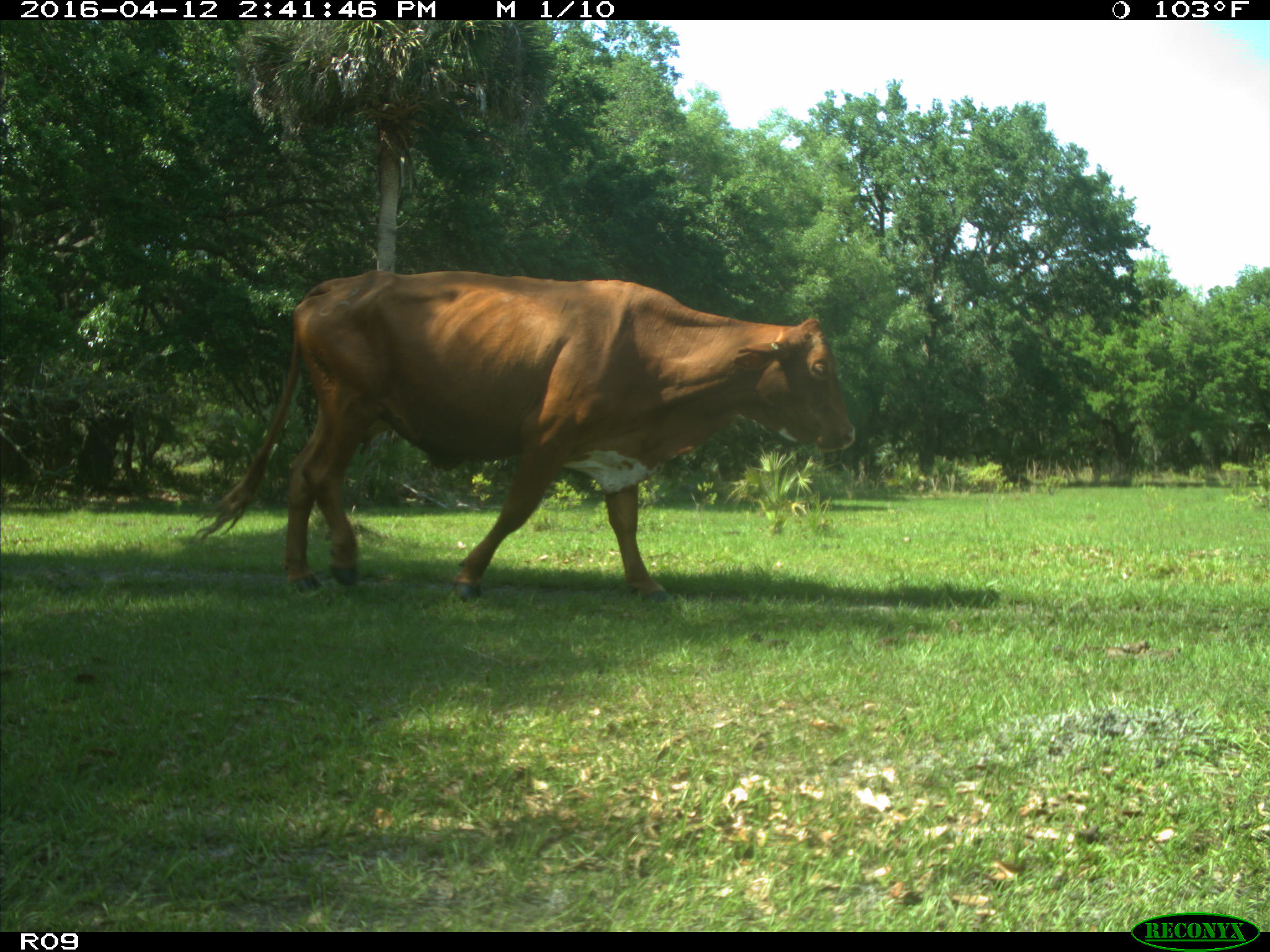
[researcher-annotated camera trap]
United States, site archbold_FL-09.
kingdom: Animalia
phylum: Chordata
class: Mammalia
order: Artiodactyla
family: Bovidae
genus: Bos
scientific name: Bos taurus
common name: domestic cow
Bos taurus (domestic cow).